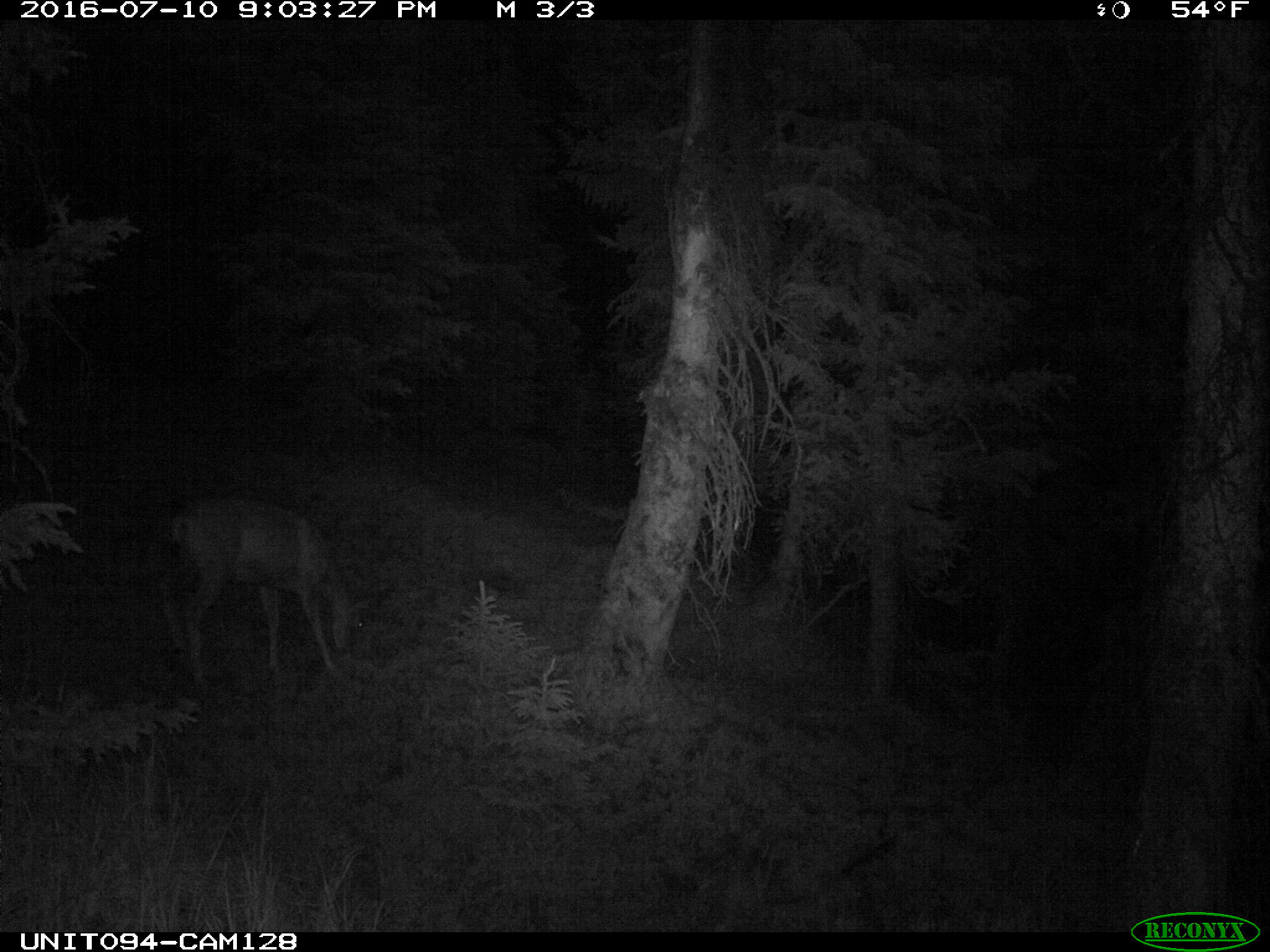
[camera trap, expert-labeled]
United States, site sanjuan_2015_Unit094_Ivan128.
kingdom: Animalia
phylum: Chordata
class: Mammalia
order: Artiodactyla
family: Cervidae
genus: Odocoileus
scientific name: Odocoileus hemionus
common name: mule deer